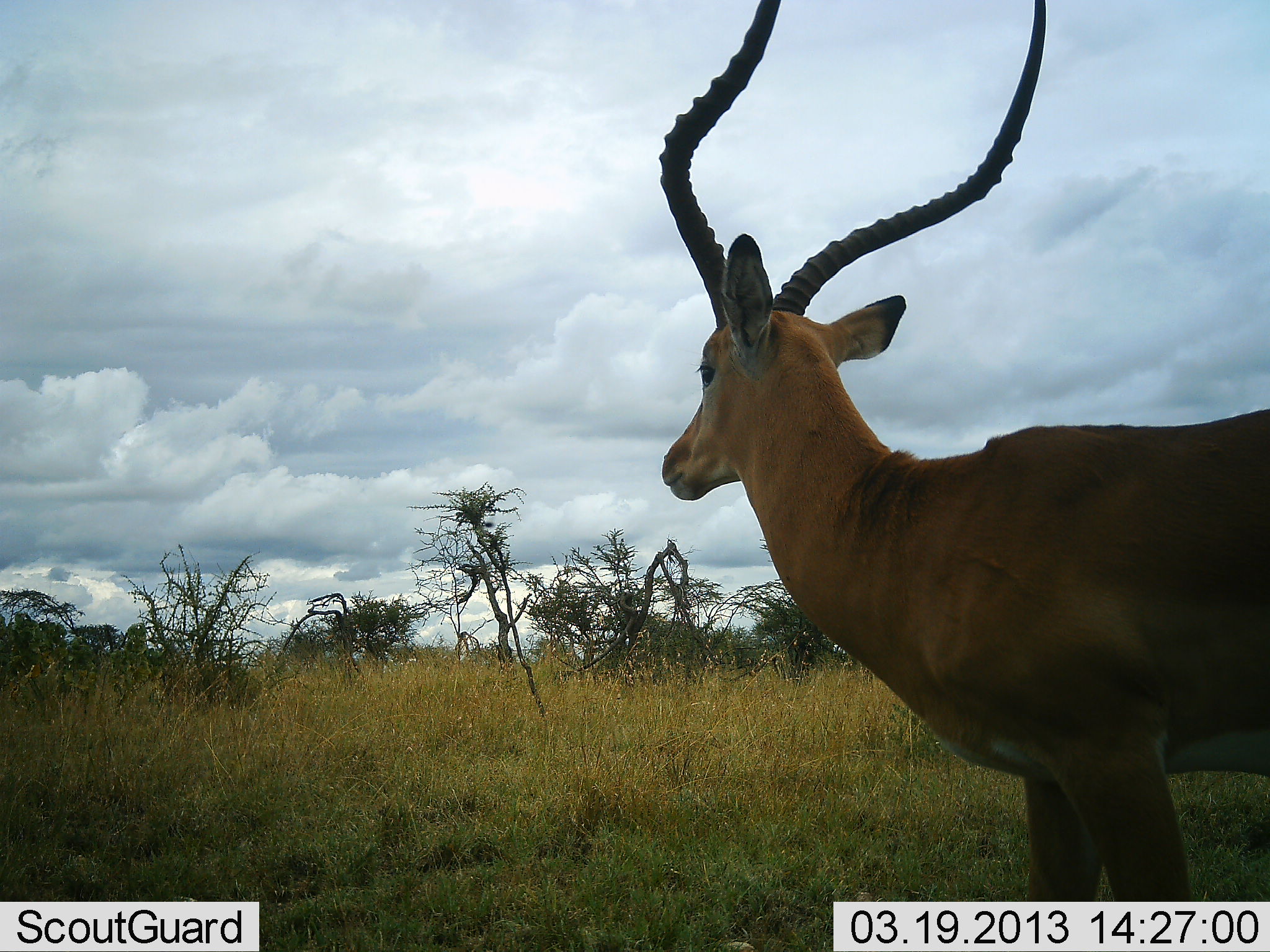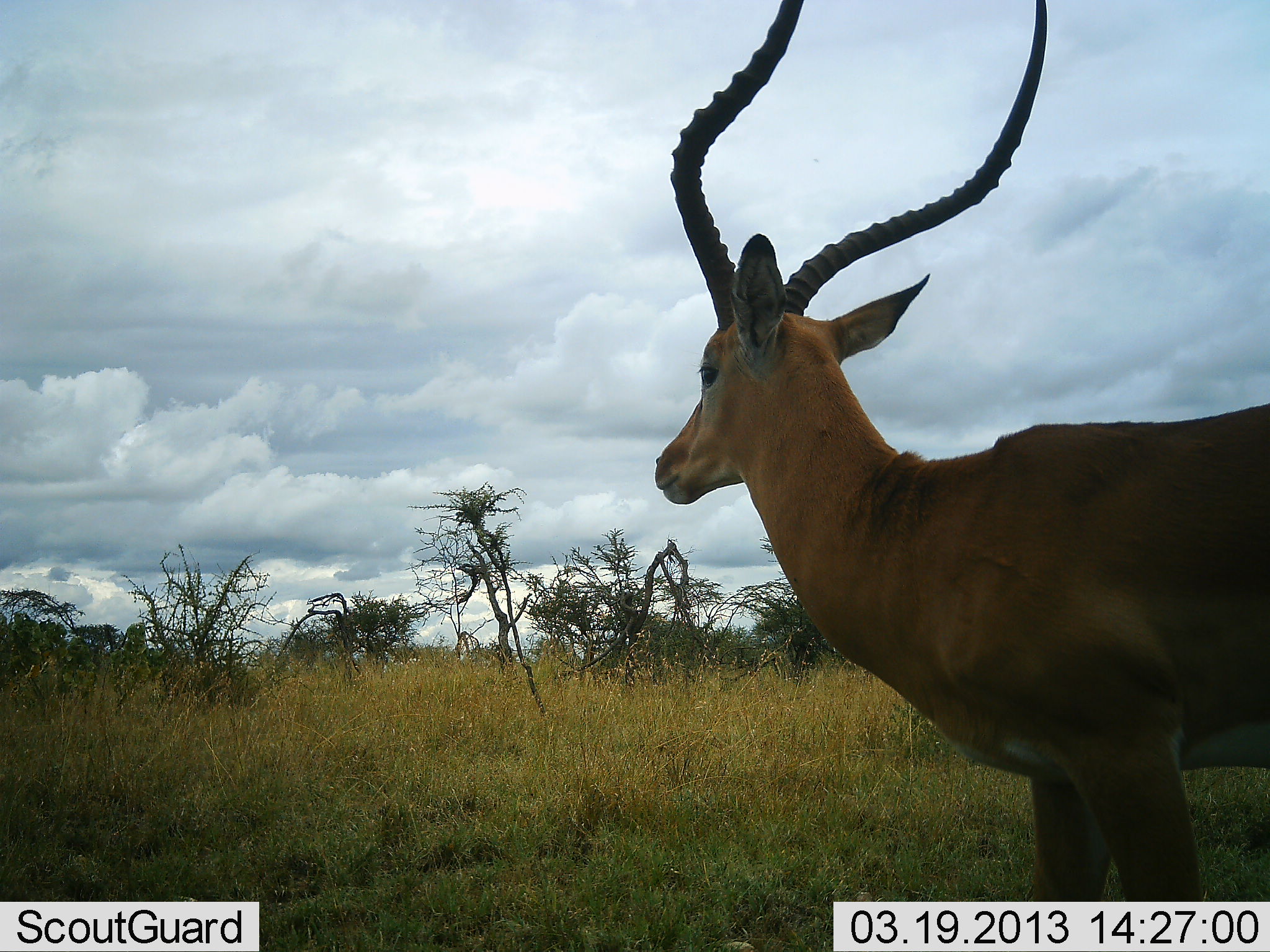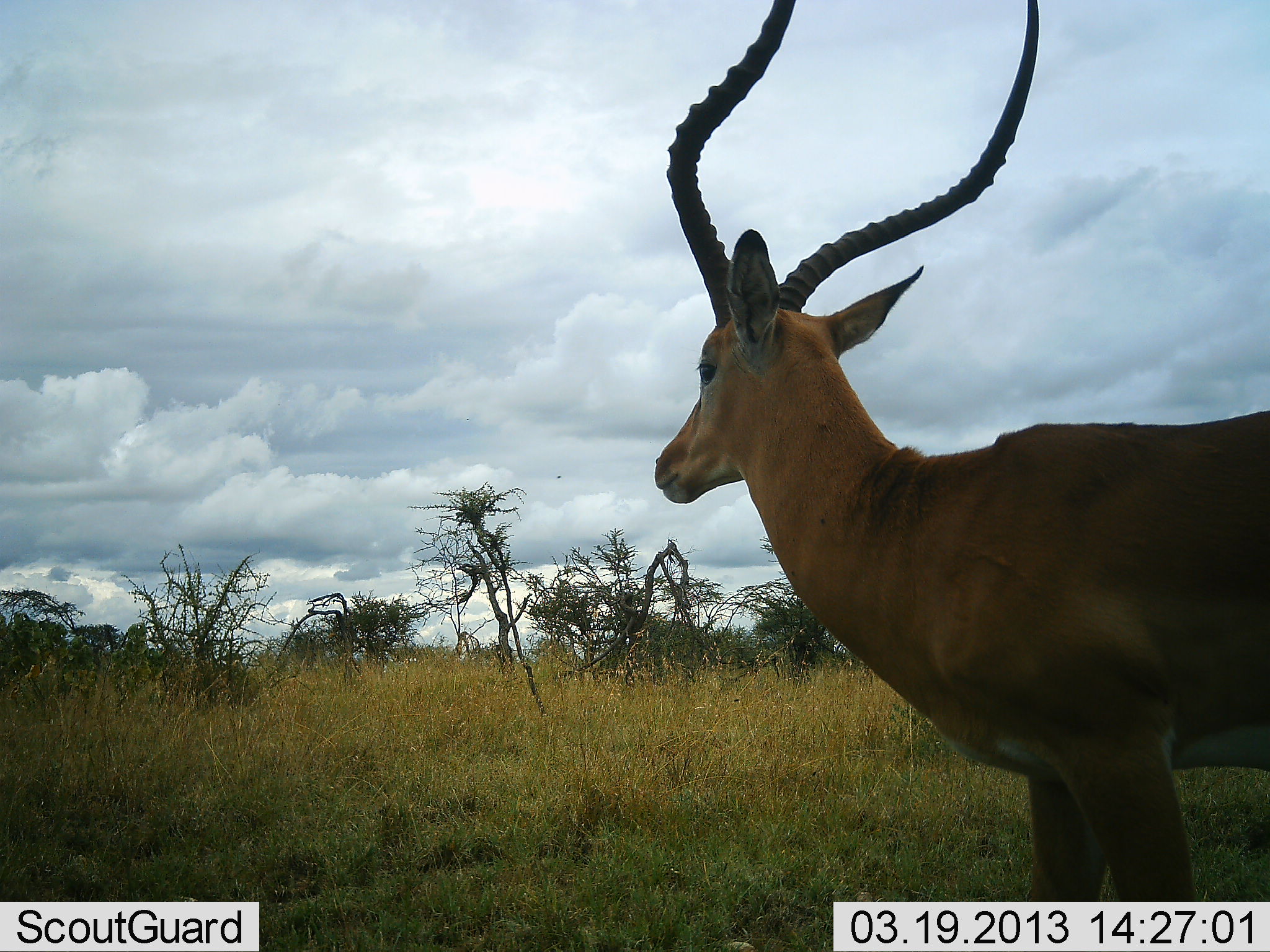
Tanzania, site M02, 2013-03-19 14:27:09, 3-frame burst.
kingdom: Animalia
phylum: Chordata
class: Mammalia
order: Artiodactyla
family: Bovidae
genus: Aepyceros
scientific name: Aepyceros melampus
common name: impala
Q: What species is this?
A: Impala (Aepyceros melampus).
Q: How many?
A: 1.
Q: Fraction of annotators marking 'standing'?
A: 94%.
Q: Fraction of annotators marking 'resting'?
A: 0%.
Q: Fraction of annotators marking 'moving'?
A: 6%.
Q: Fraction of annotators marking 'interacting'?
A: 0%.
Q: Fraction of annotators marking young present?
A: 0%.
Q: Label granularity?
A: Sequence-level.